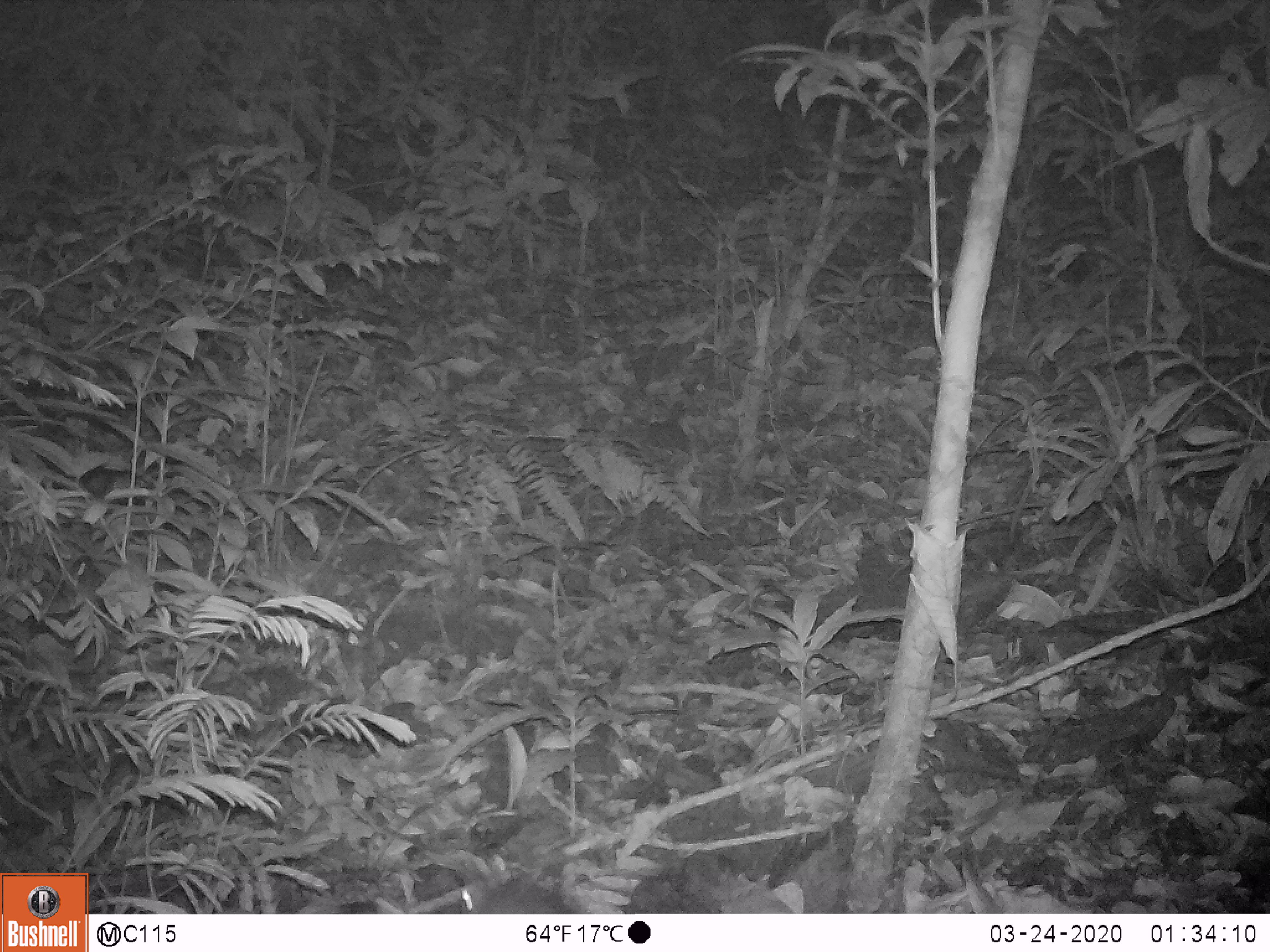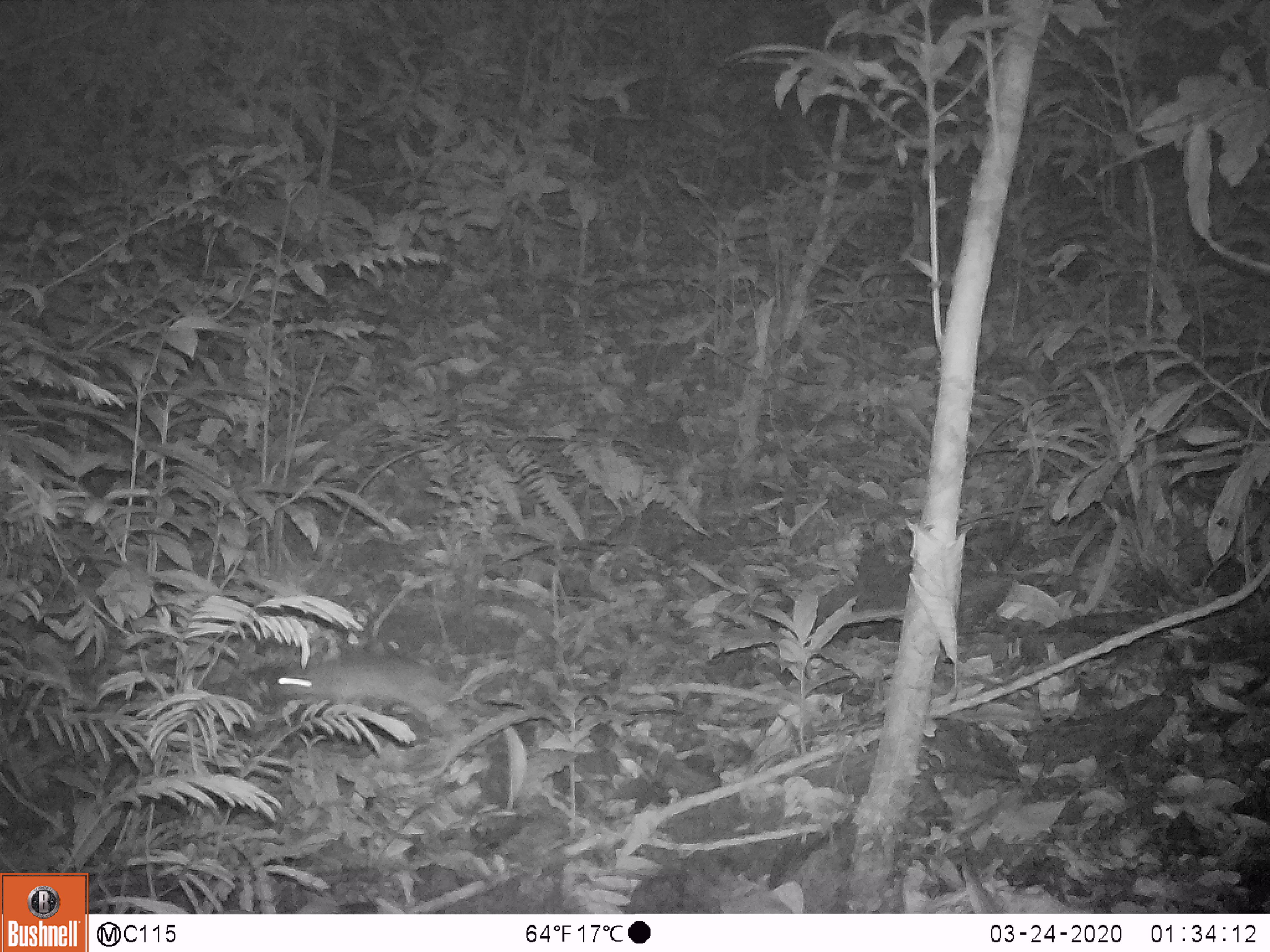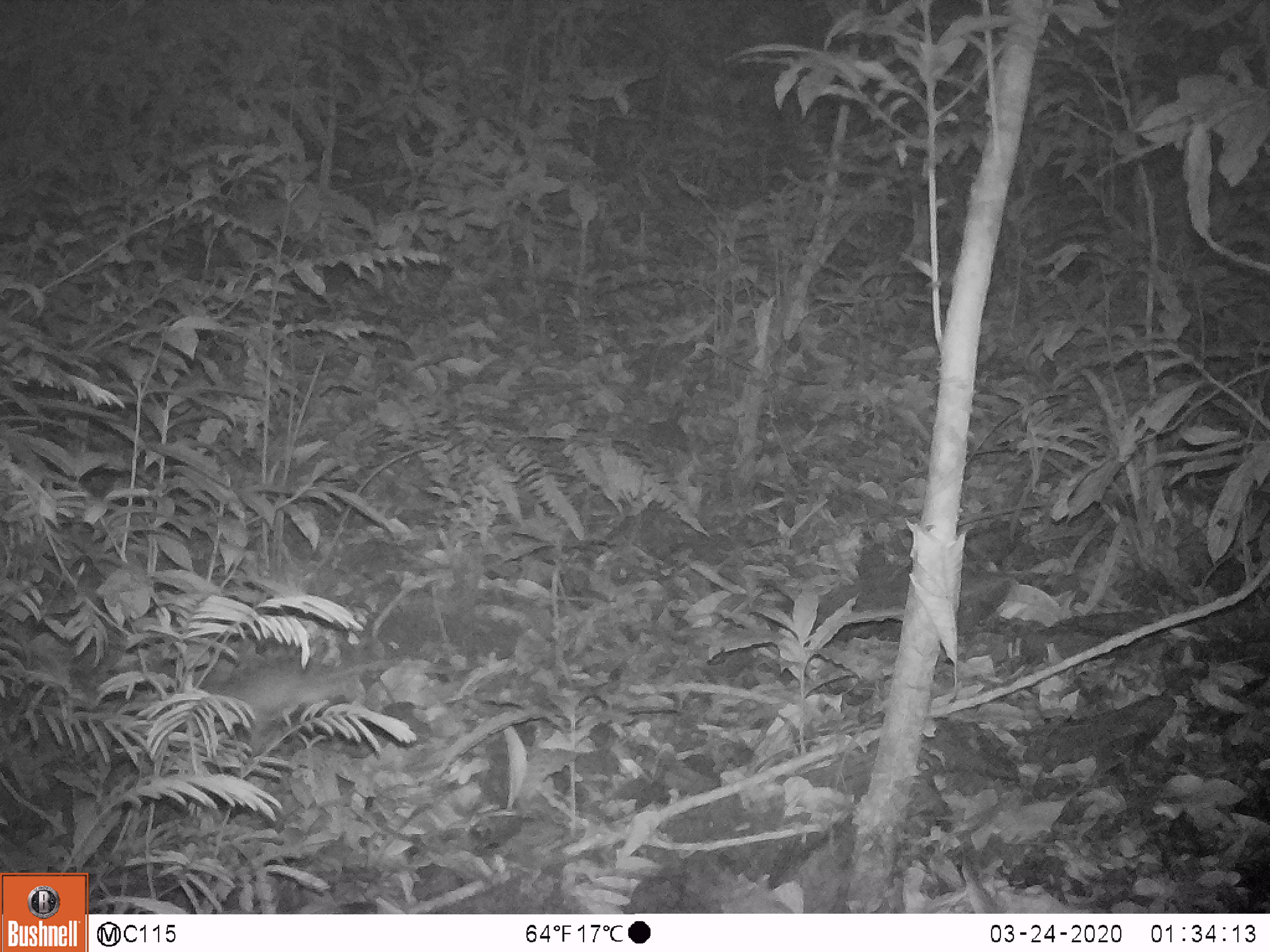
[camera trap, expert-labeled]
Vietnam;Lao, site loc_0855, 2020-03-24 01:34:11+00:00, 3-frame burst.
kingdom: Animalia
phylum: Chordata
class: Mammalia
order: Rodentia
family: Muridae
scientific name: Muridae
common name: old-world mice and rats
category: unidentified murid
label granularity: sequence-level